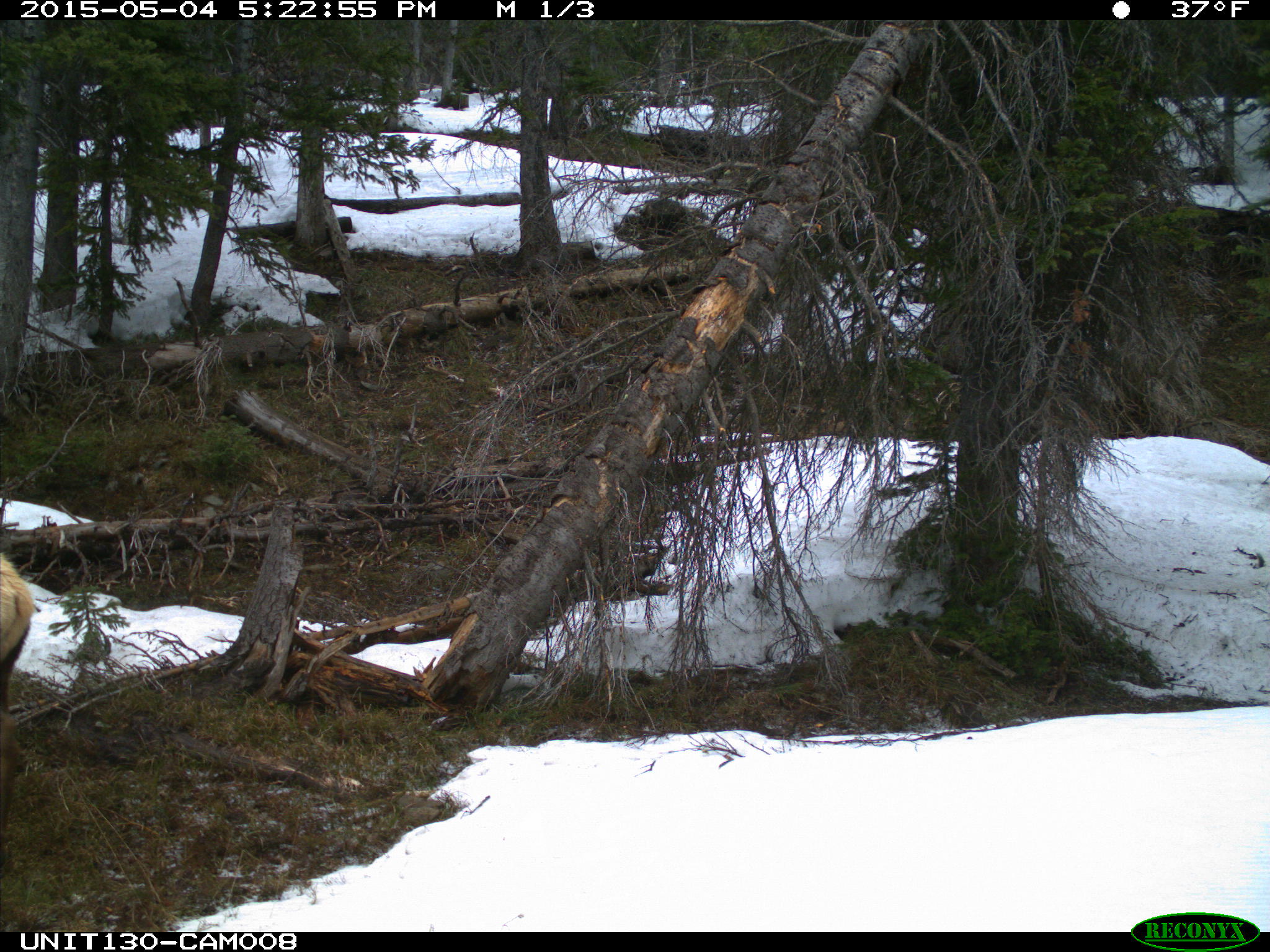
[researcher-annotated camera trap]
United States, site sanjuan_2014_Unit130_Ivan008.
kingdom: Animalia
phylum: Chordata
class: Mammalia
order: Artiodactyla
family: Cervidae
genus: Cervus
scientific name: Cervus elaphus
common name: red deer